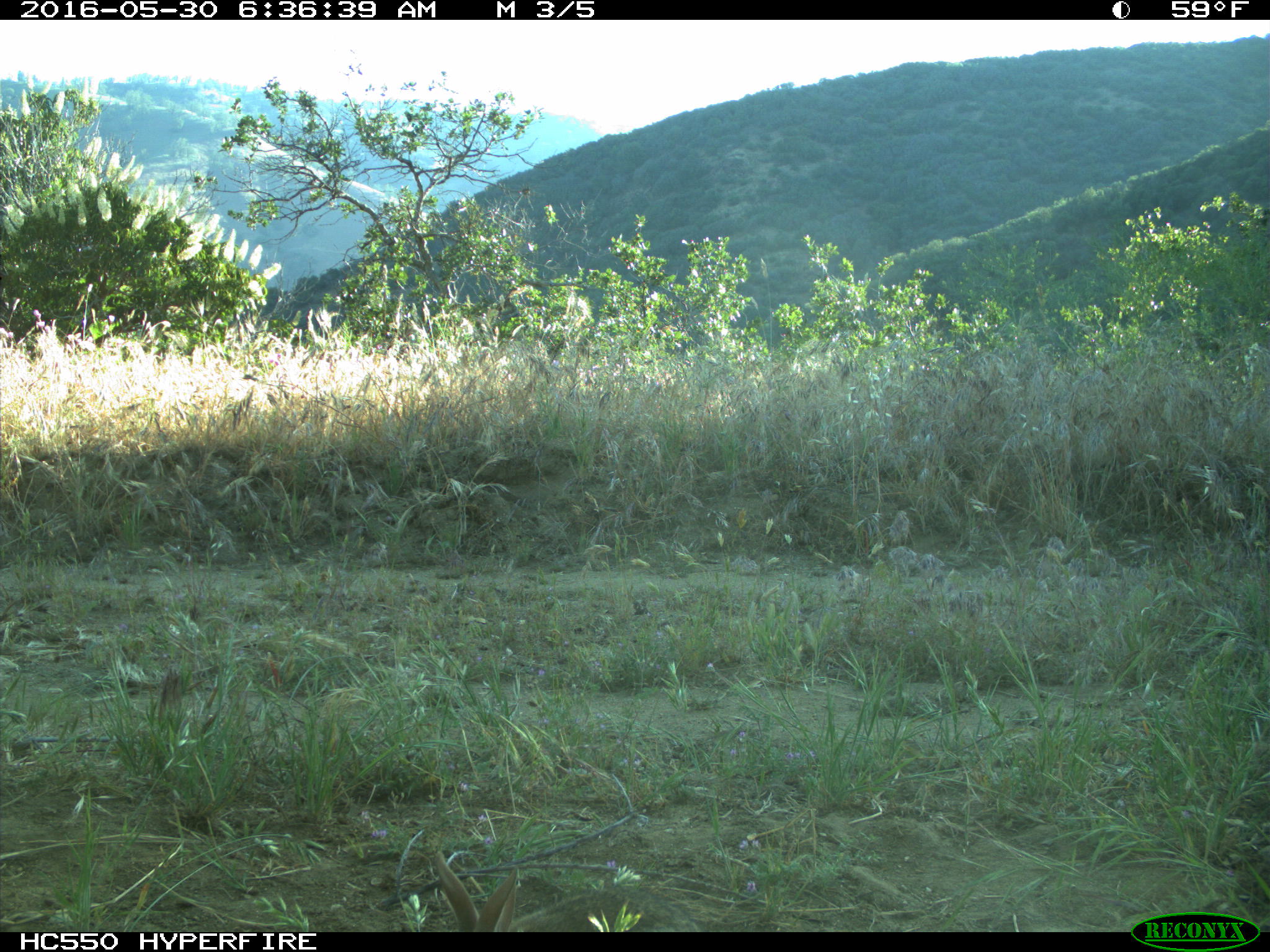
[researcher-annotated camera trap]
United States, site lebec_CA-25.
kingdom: Animalia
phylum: Chordata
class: Mammalia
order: Lagomorpha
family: Leporidae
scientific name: Leporidae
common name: rabbits and hares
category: unidentified rabbit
Unidentified rabbit (rabbits and hares) (Leporidae).